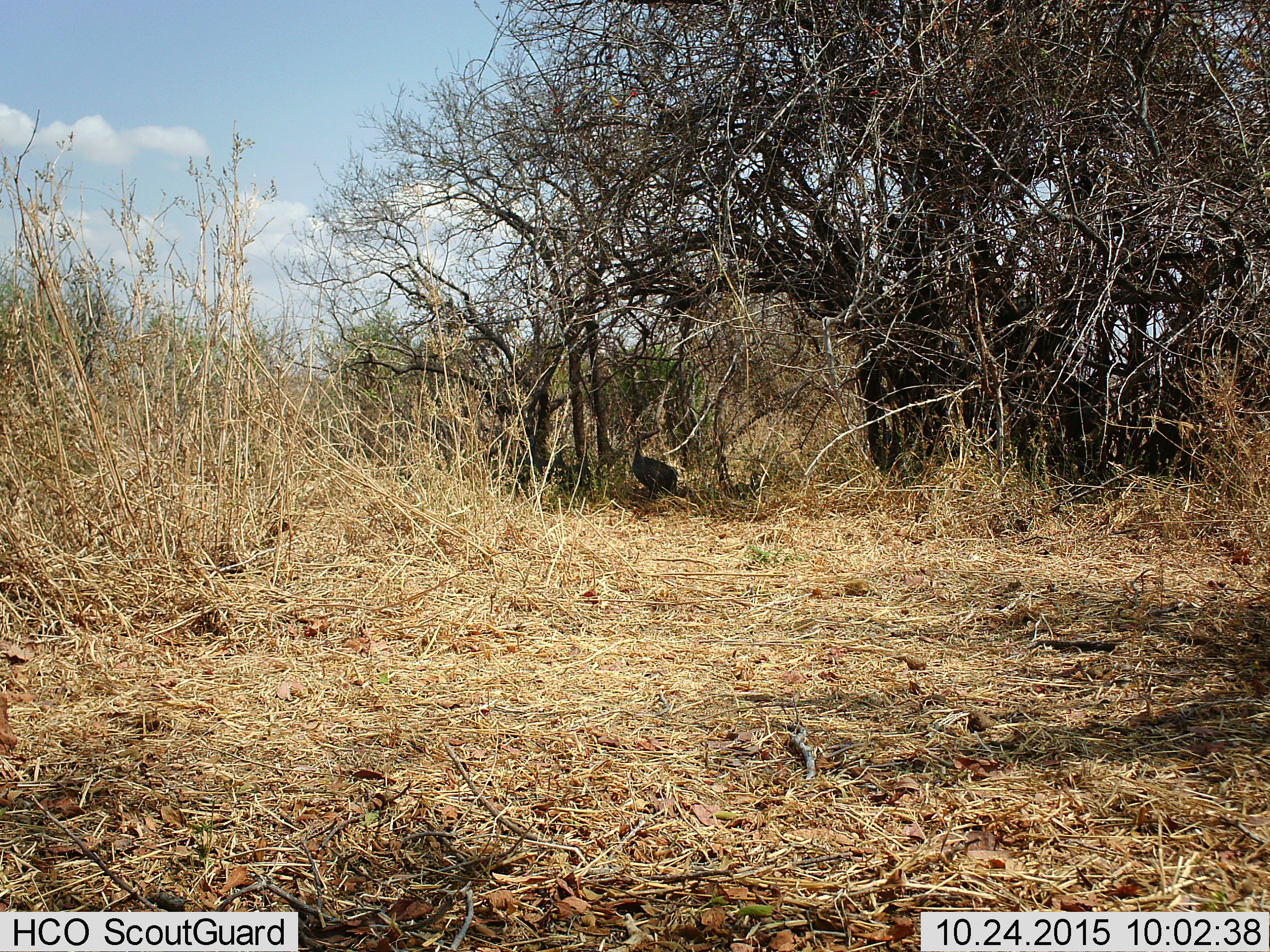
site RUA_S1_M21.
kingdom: Animalia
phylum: Chordata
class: Aves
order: Galliformes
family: Numididae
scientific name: Numididae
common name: guineafowl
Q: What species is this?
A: Guineafowl (Numididae).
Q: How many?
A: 1.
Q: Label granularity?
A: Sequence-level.